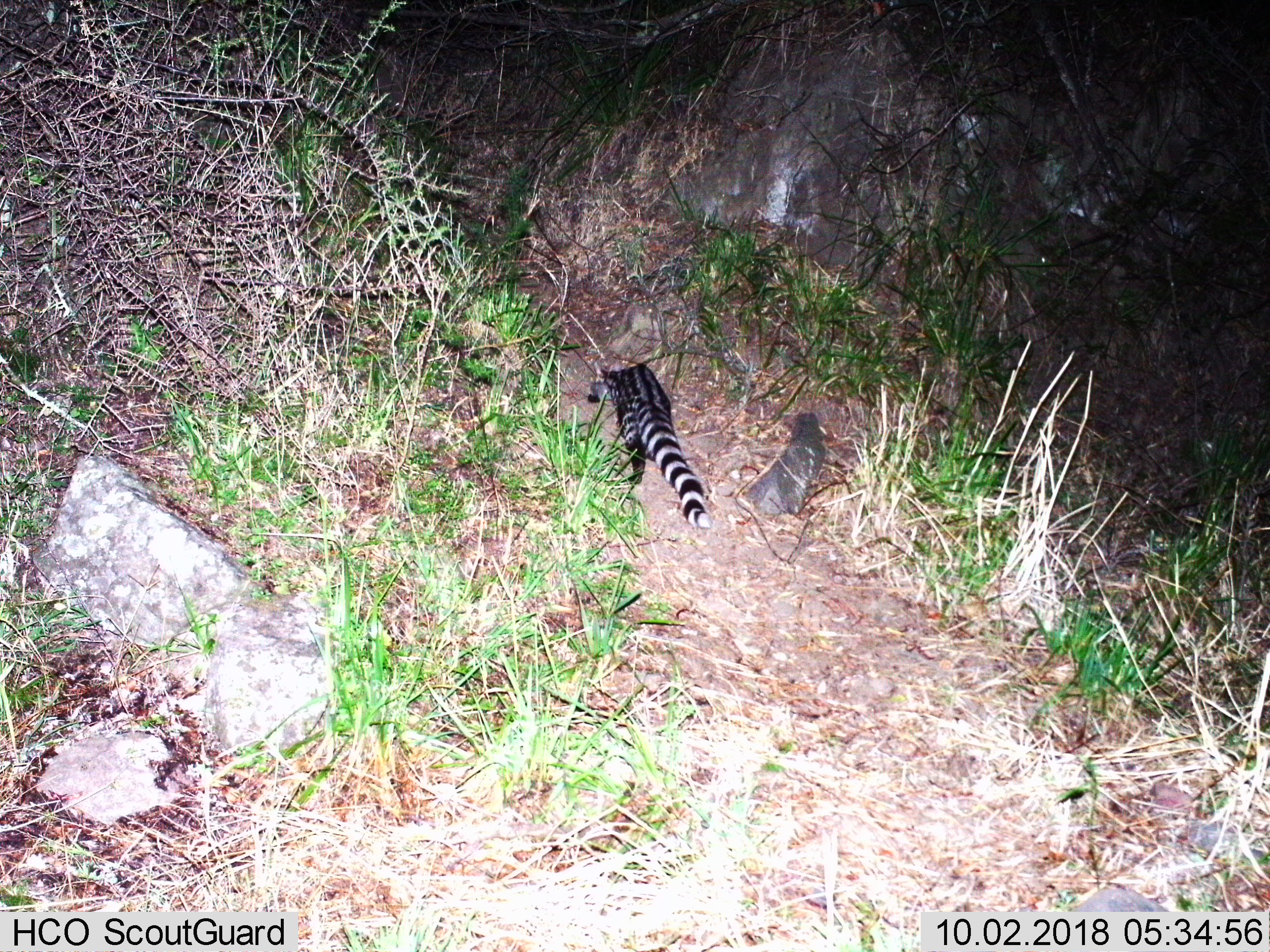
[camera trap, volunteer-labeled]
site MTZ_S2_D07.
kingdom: Animalia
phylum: Chordata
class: Mammalia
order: Carnivora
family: Viverridae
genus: Genetta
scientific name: Genetta genetta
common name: small-spotted genet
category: genetcommonsmallspotted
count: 1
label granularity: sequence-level